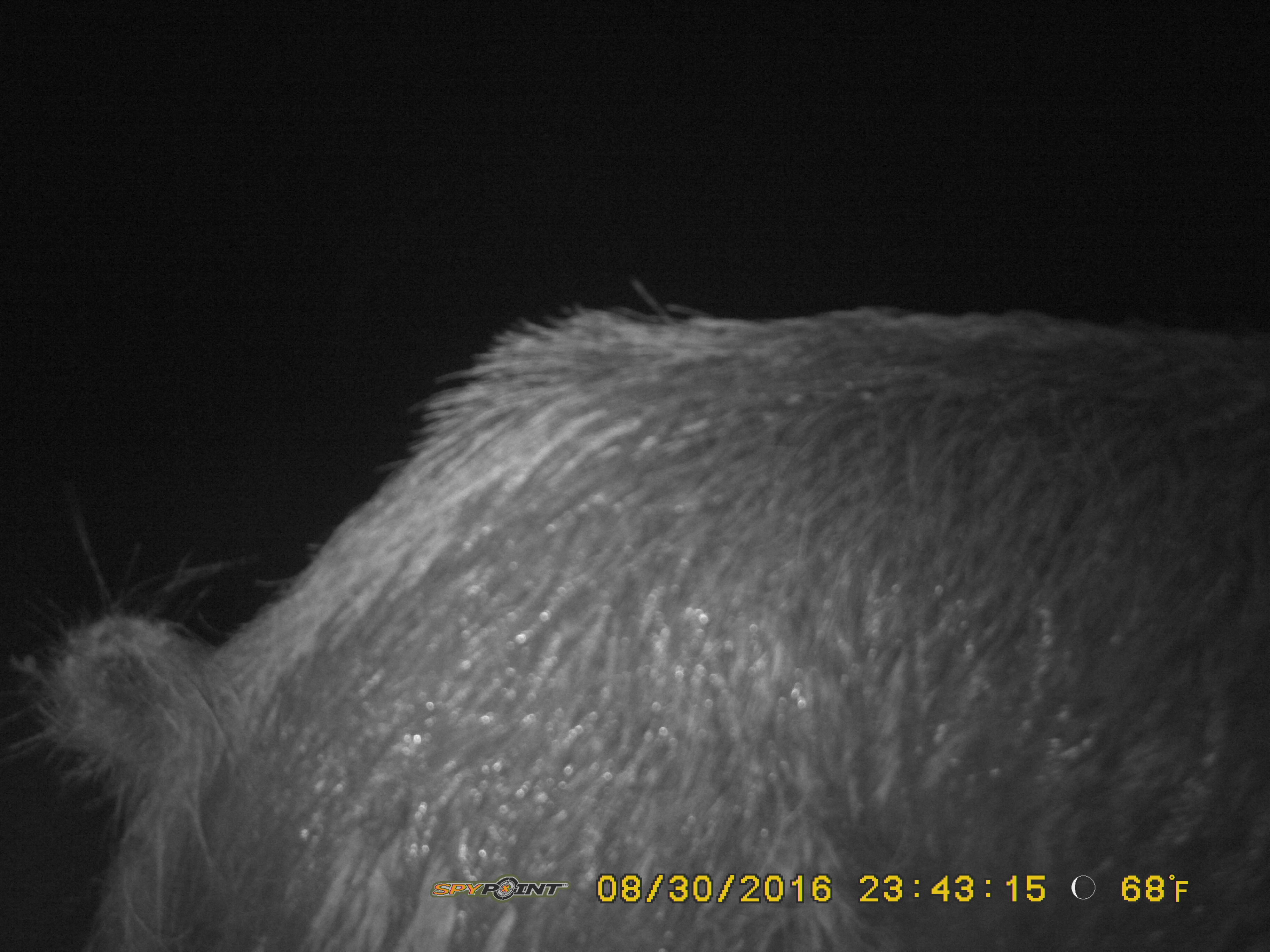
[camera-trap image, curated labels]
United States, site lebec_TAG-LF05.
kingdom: Animalia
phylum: Chordata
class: Mammalia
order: Artiodactyla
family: Suidae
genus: Sus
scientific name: Sus scrofa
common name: wild boar